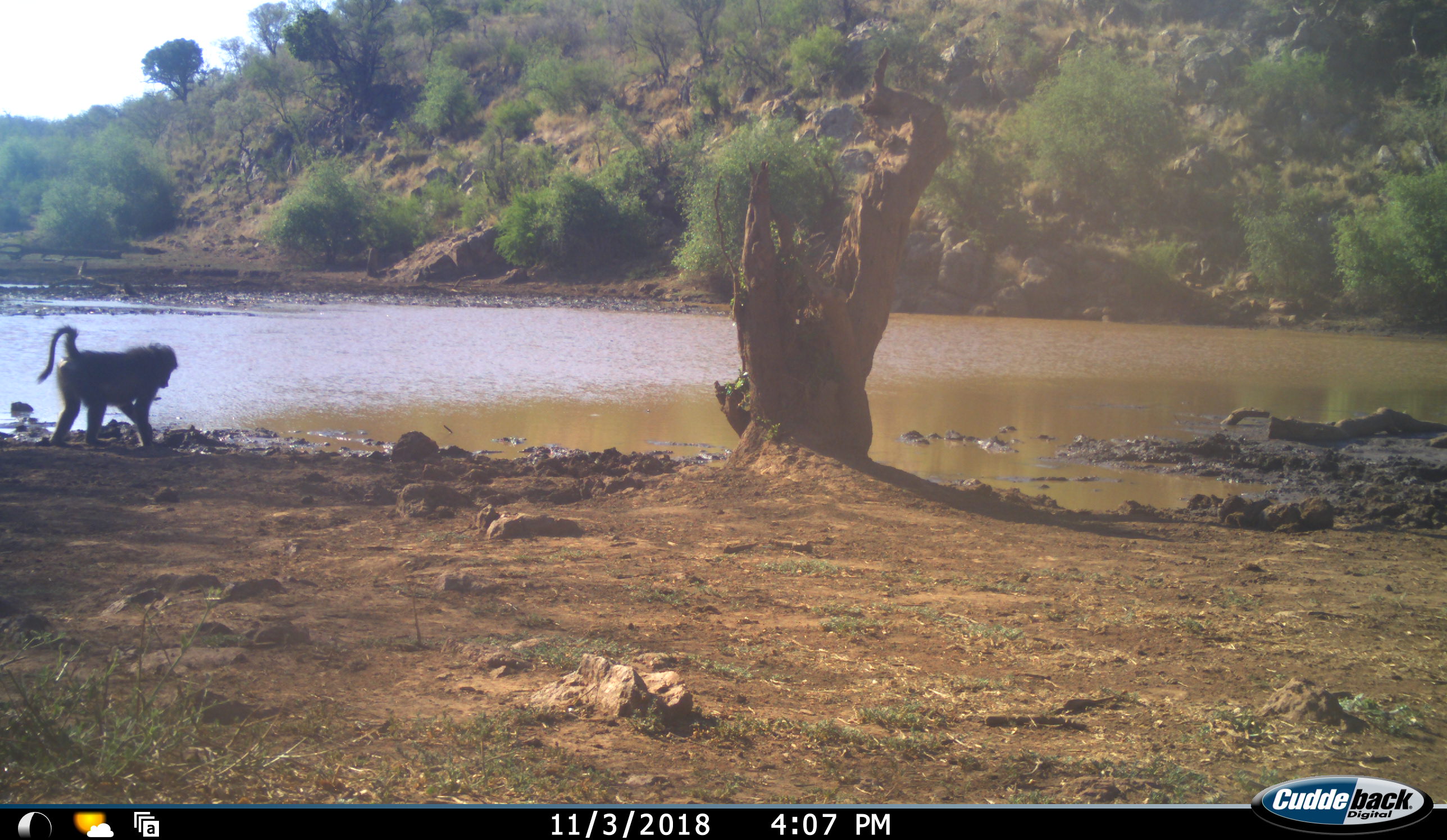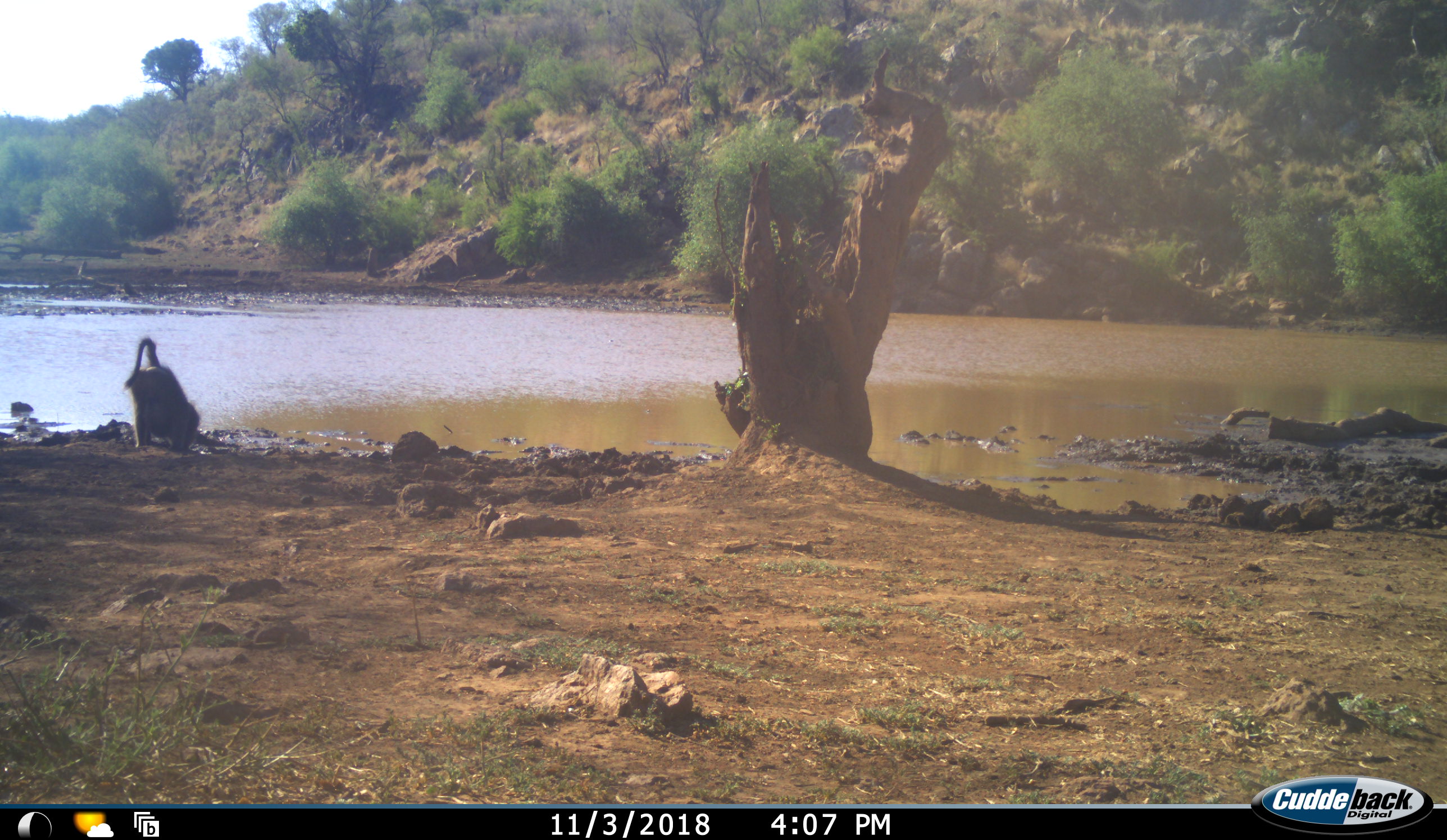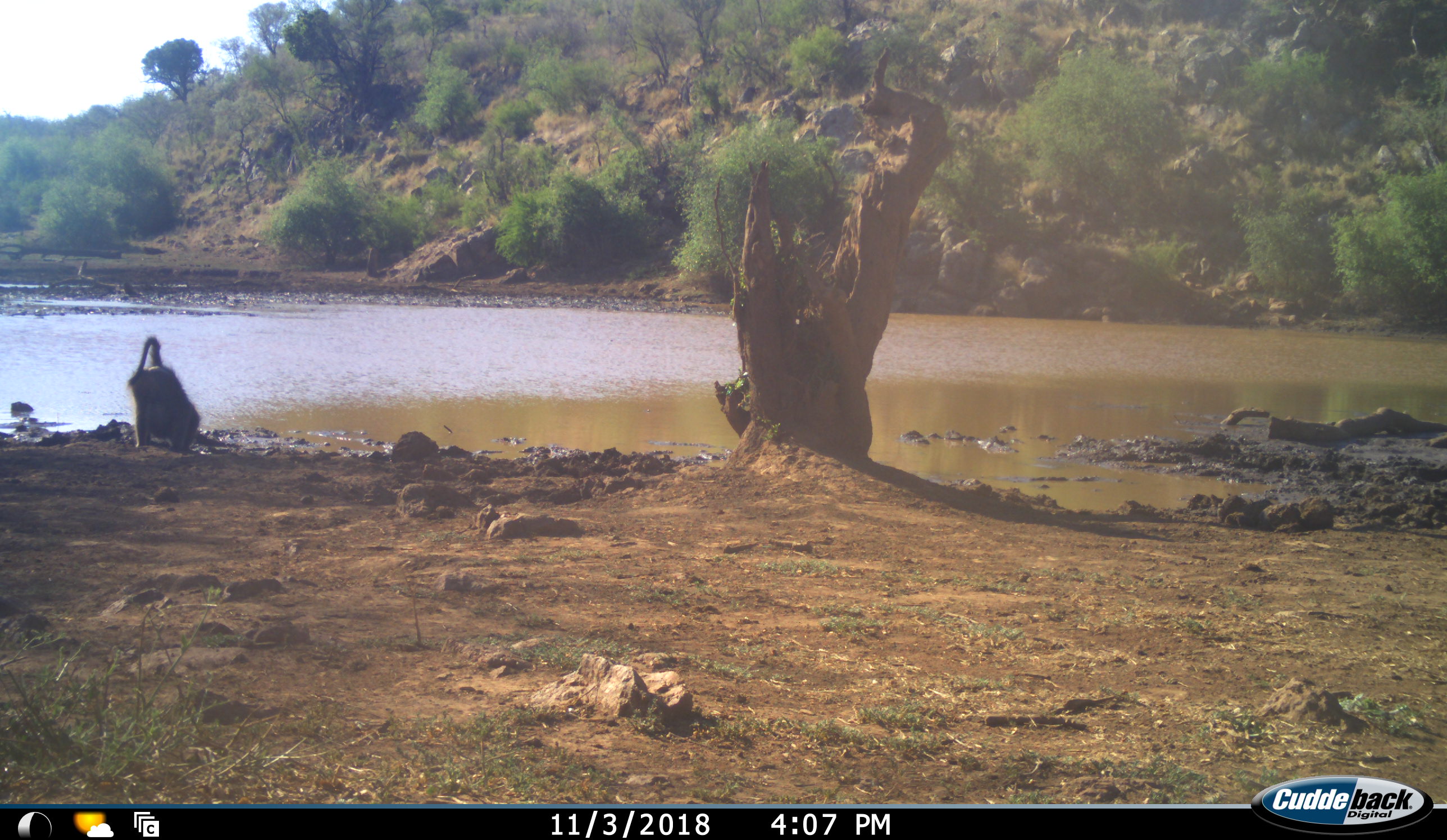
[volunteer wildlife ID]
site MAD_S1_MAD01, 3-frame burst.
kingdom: Animalia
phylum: Chordata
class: Mammalia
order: Primates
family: Cercopithecidae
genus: Papio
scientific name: Papio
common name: baboon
Baboon (Papio), count 1. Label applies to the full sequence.